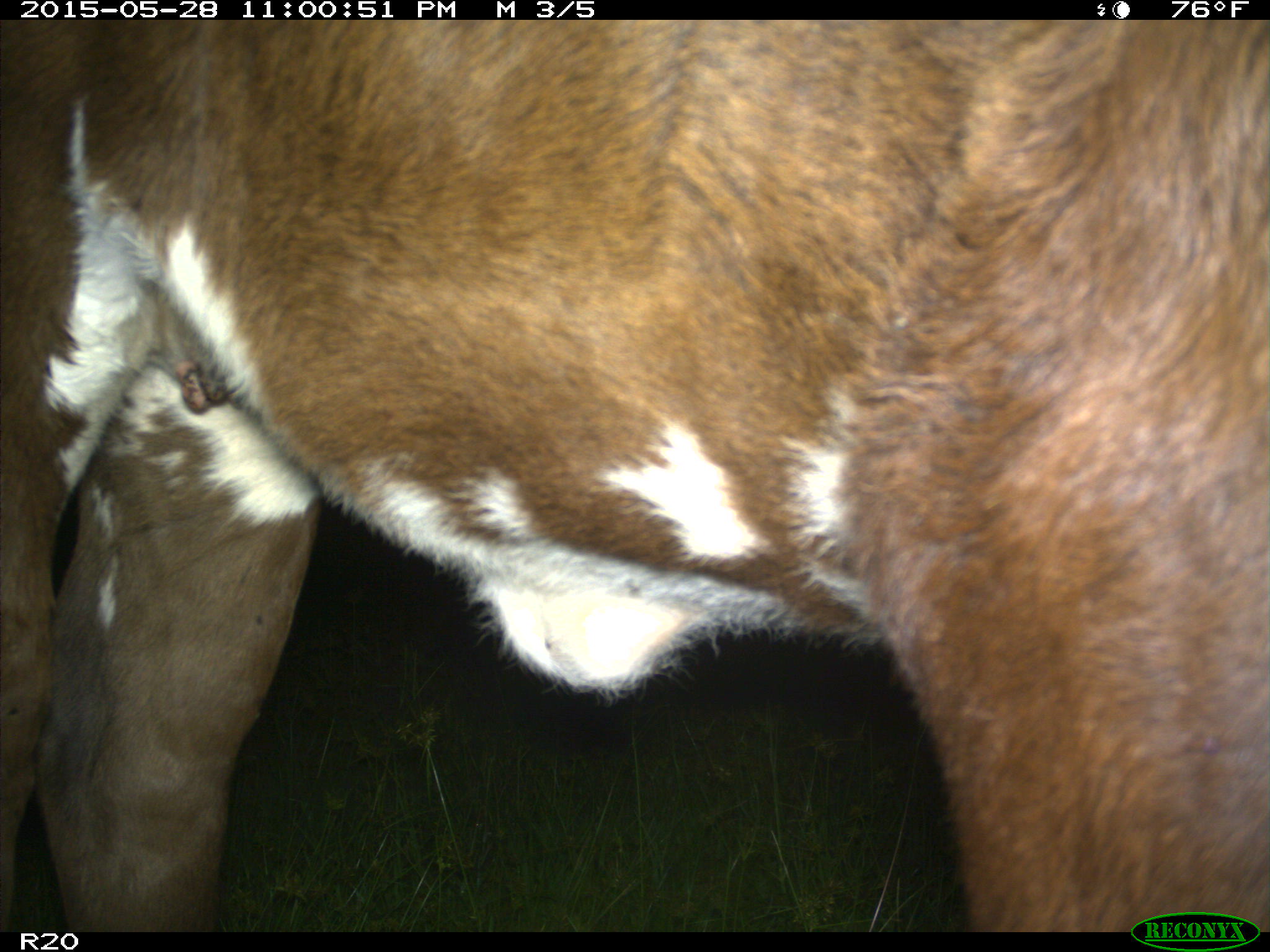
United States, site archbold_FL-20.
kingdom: Animalia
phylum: Chordata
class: Mammalia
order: Artiodactyla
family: Bovidae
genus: Bos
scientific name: Bos taurus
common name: domestic cow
Bos taurus (domestic cow).